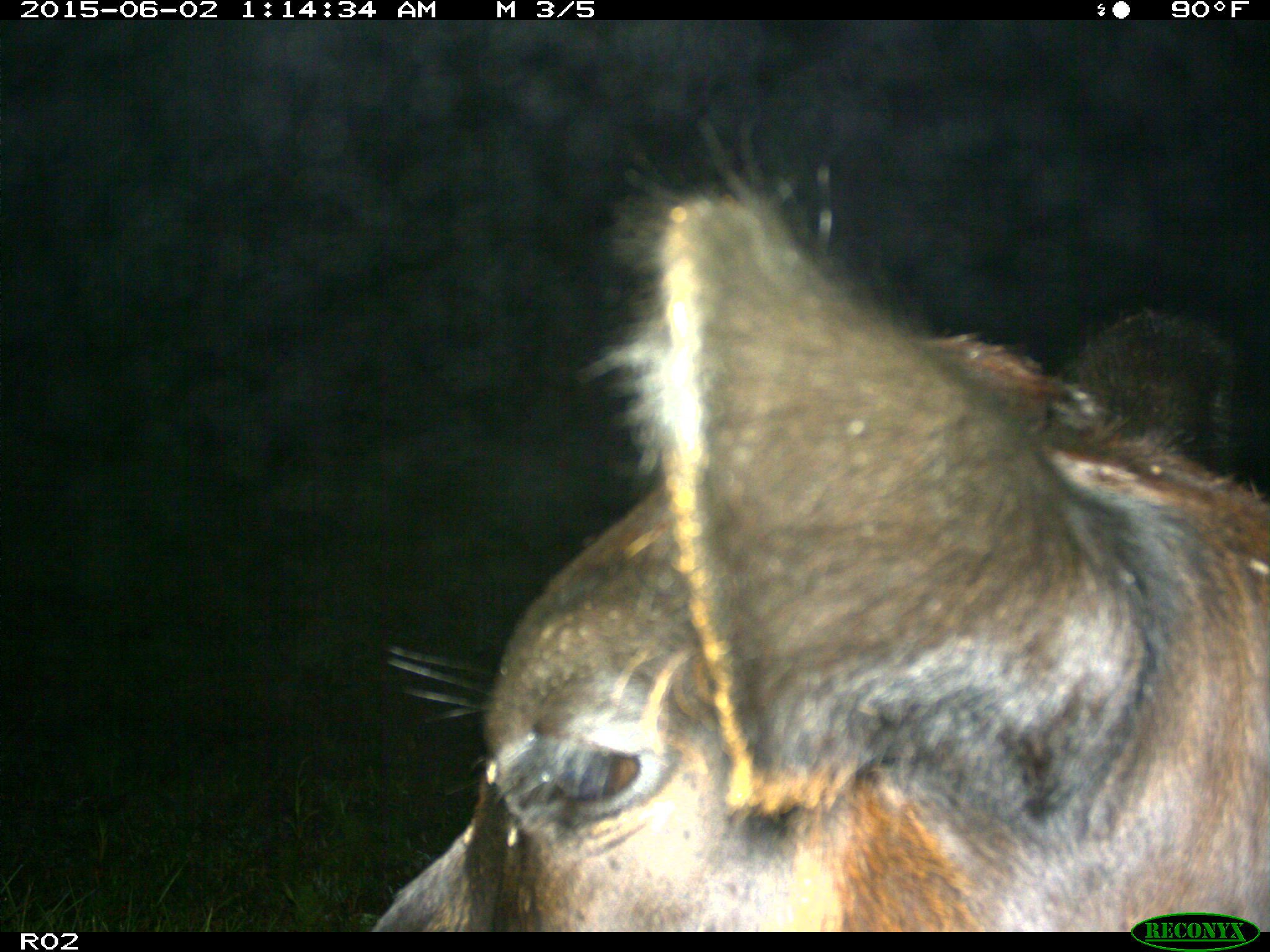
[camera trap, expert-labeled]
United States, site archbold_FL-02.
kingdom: Animalia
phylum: Chordata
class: Mammalia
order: Artiodactyla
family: Bovidae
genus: Bos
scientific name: Bos taurus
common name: domestic cow